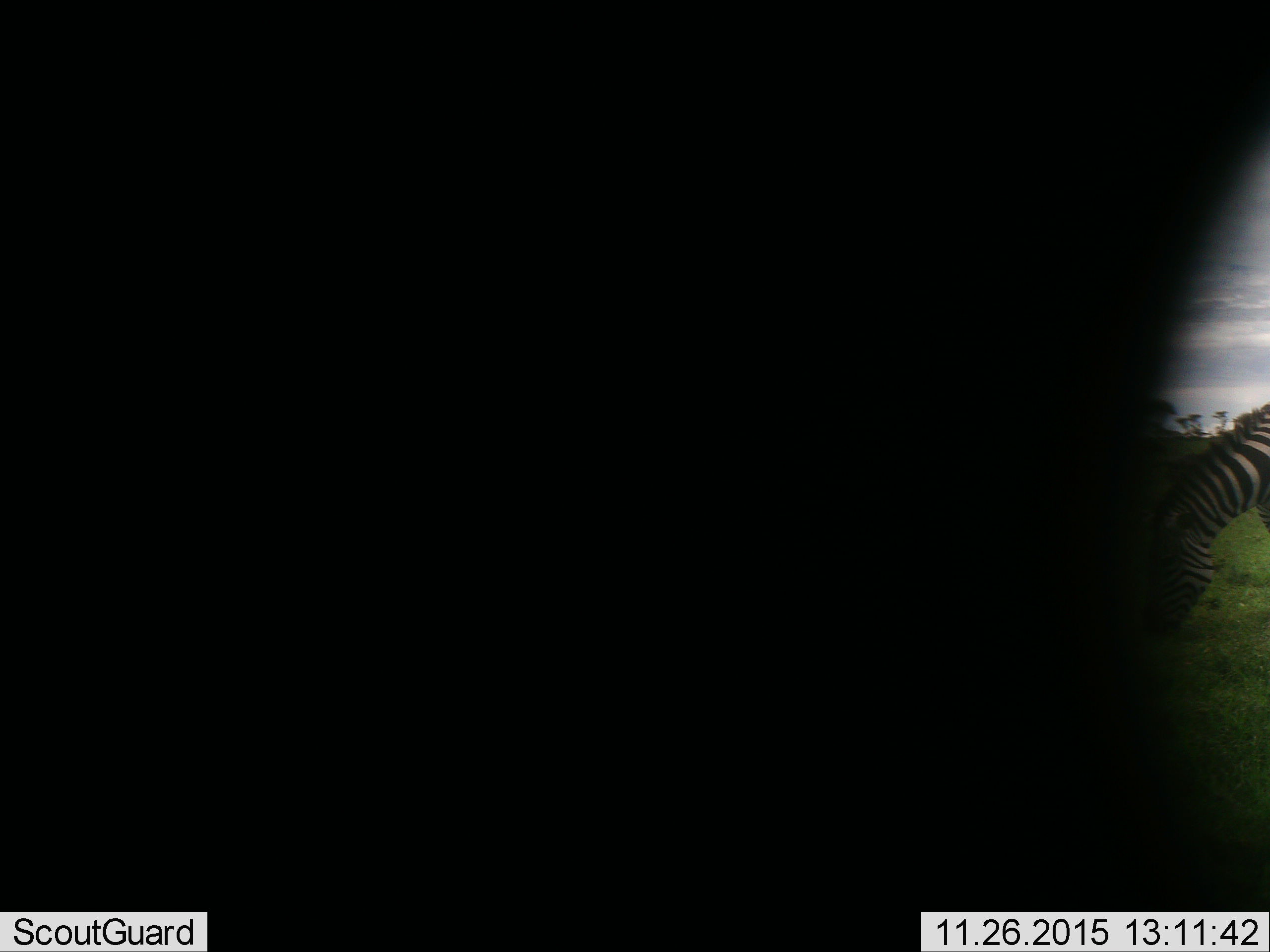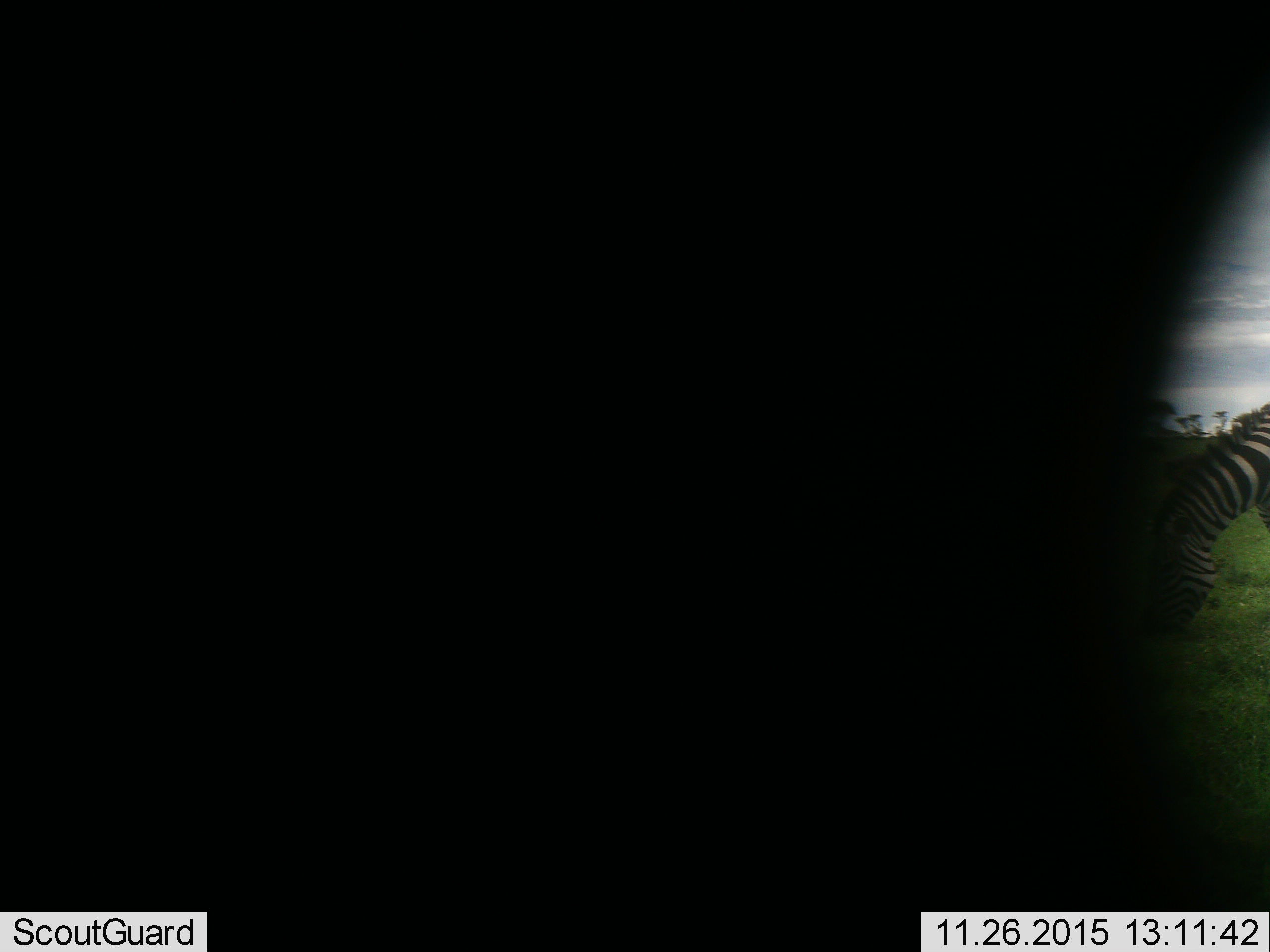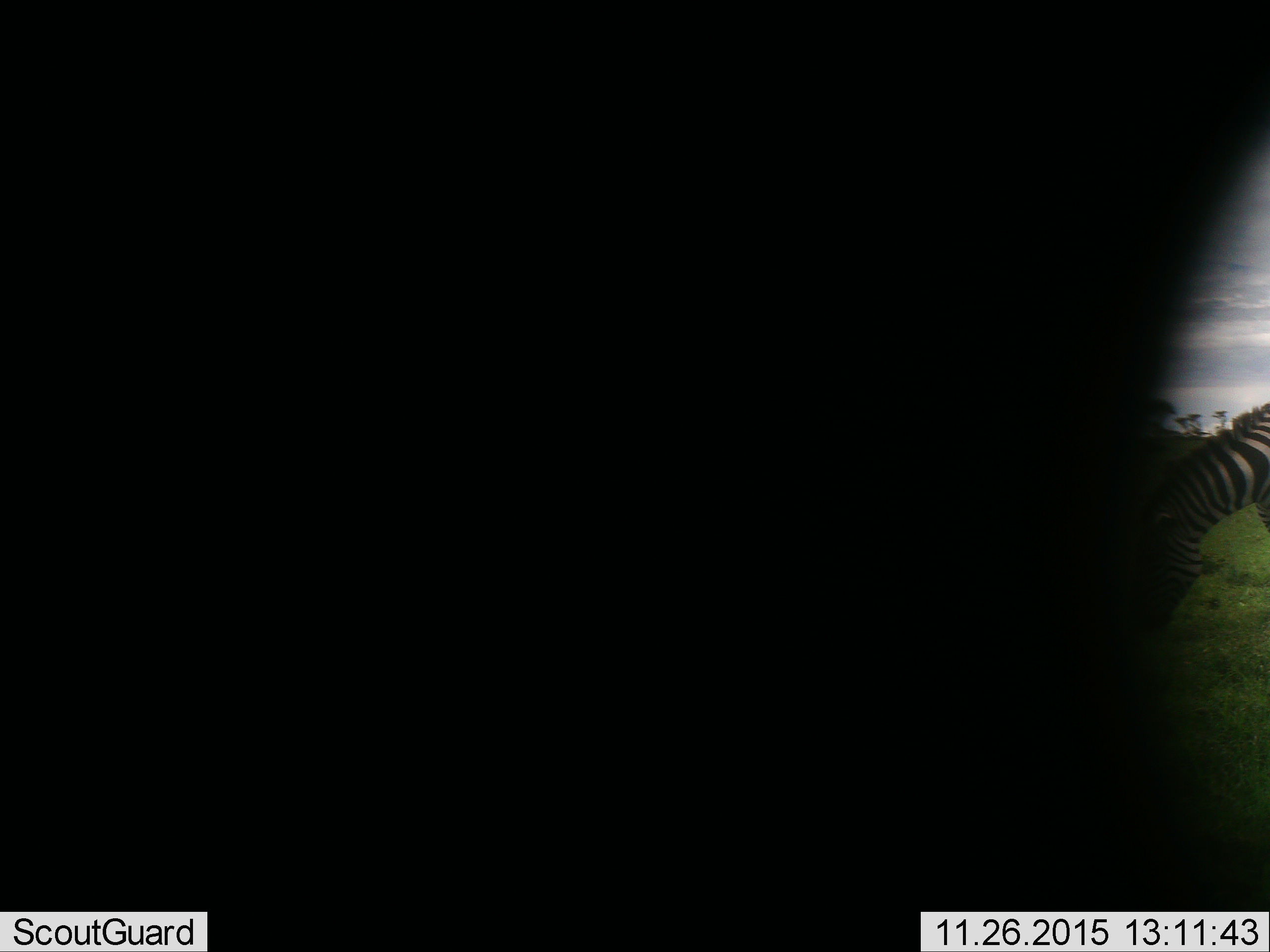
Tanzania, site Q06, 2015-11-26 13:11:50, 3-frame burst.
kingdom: Animalia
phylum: Chordata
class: Mammalia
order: Perissodactyla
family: Equidae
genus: Equus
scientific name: Equus quagga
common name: plains zebra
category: zebra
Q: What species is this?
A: Zebra (plains zebra) (Equus quagga).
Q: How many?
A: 1.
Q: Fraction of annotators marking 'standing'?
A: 38%.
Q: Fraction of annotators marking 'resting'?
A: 0%.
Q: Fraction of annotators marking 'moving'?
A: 12%.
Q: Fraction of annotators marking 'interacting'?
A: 0%.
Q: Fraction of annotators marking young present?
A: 0%.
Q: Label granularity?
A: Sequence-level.